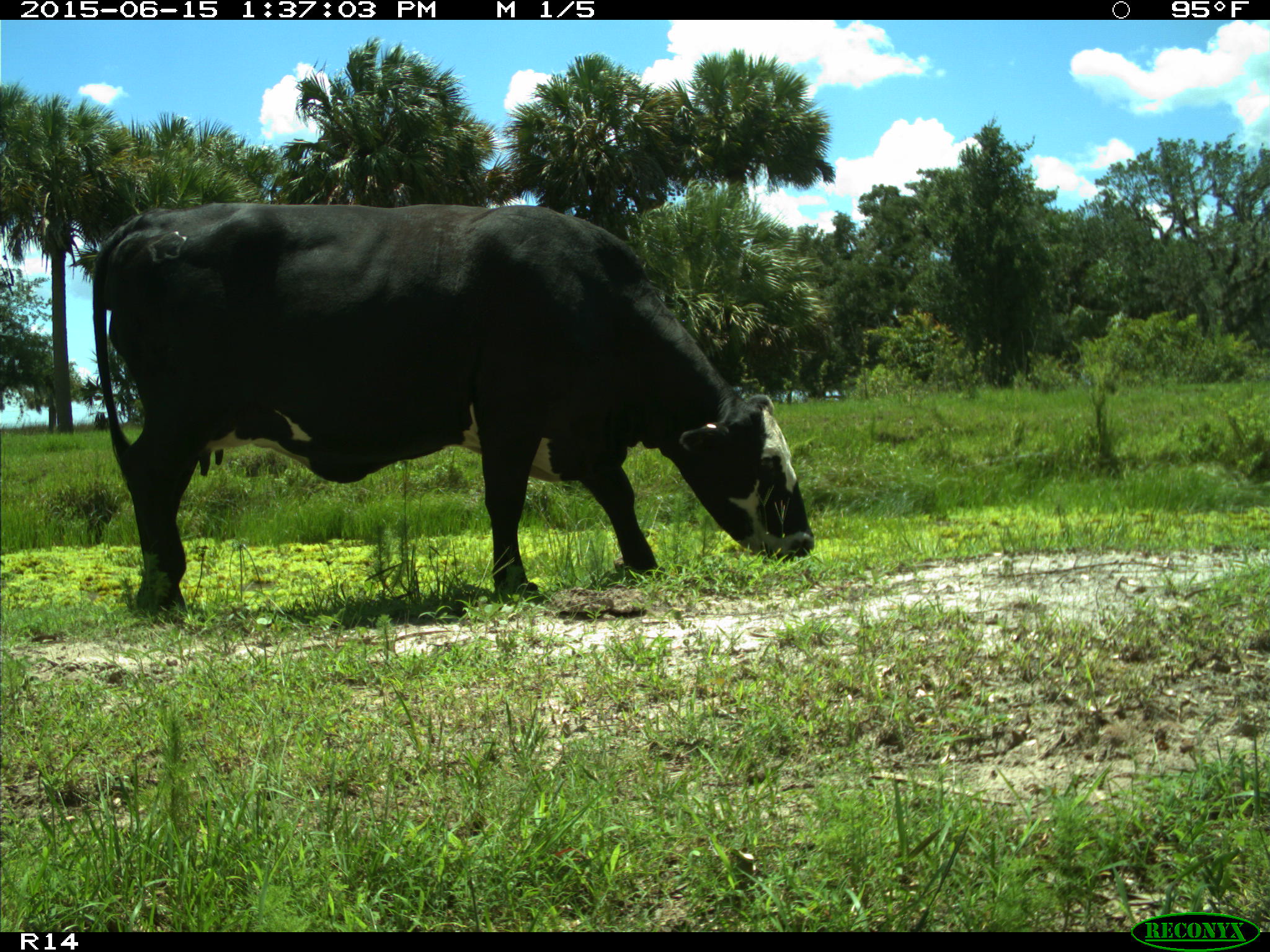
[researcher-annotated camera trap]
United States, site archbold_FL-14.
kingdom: Animalia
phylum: Chordata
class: Mammalia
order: Artiodactyla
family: Bovidae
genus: Bos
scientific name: Bos taurus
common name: domestic cow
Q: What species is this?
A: Bos taurus (domestic cow).